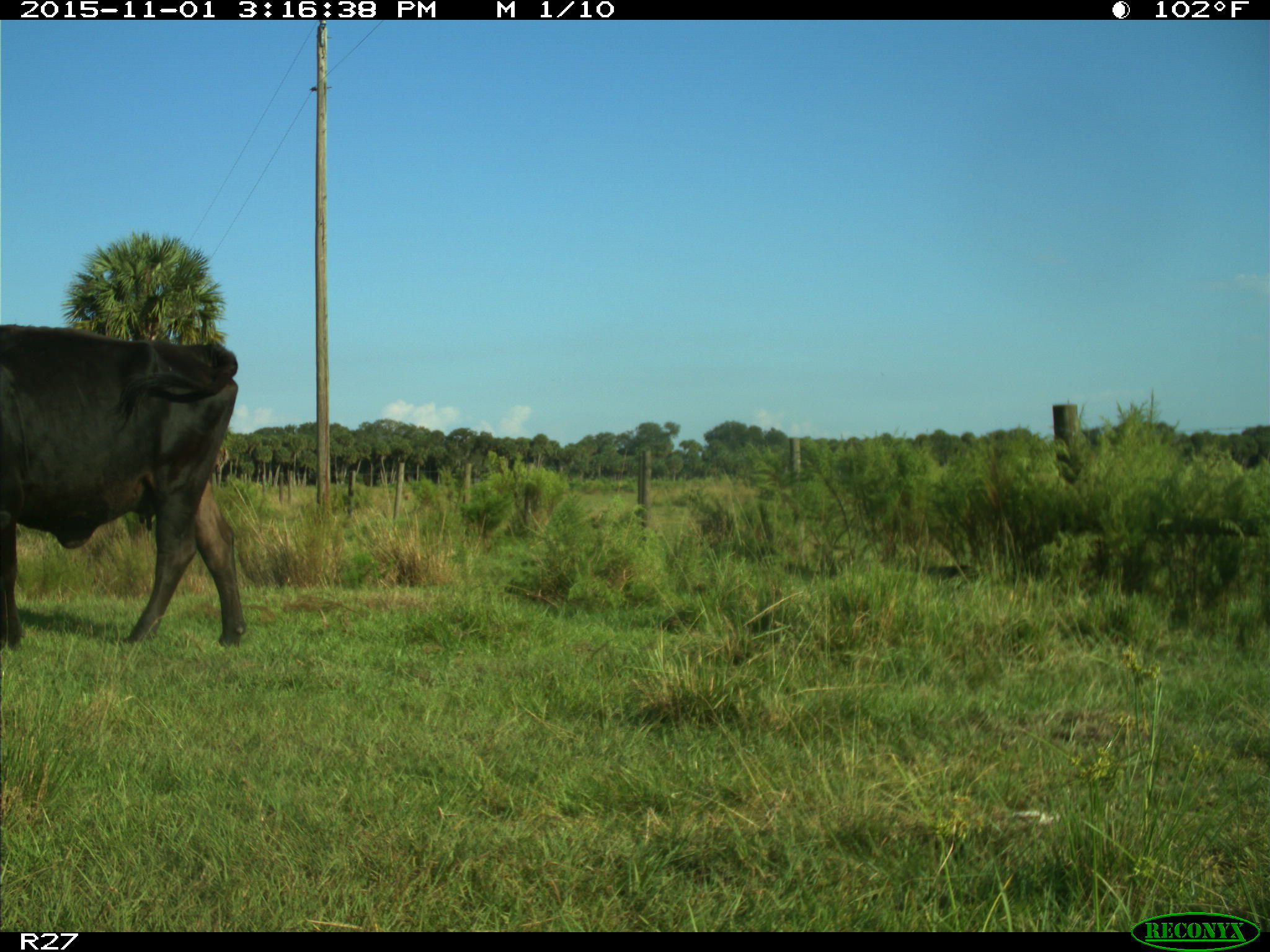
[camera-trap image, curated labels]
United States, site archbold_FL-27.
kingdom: Animalia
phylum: Chordata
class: Mammalia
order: Artiodactyla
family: Bovidae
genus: Bos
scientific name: Bos taurus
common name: domestic cow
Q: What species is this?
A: Bos taurus (domestic cow).